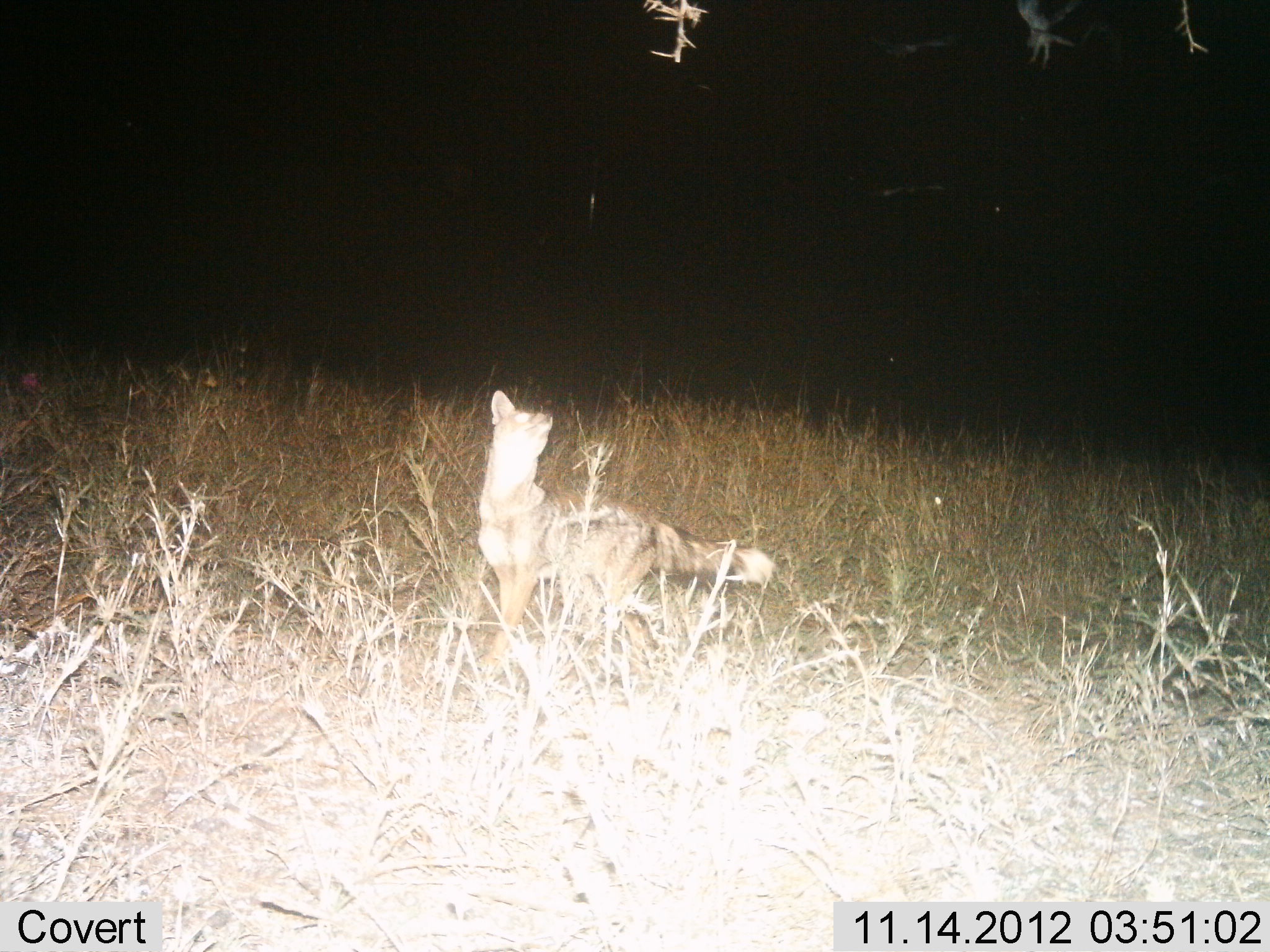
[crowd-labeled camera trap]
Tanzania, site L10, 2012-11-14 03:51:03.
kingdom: Animalia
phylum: Chordata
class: Mammalia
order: Carnivora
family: Canidae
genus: Lupulella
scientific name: Lupulella mesomelas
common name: black-backed jackal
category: jackal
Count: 1.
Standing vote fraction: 100%.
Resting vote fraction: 0%.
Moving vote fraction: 0%.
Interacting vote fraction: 0%.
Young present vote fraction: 0%.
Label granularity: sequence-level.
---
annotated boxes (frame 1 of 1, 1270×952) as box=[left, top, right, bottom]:
animal: box=[475, 390, 777, 682]